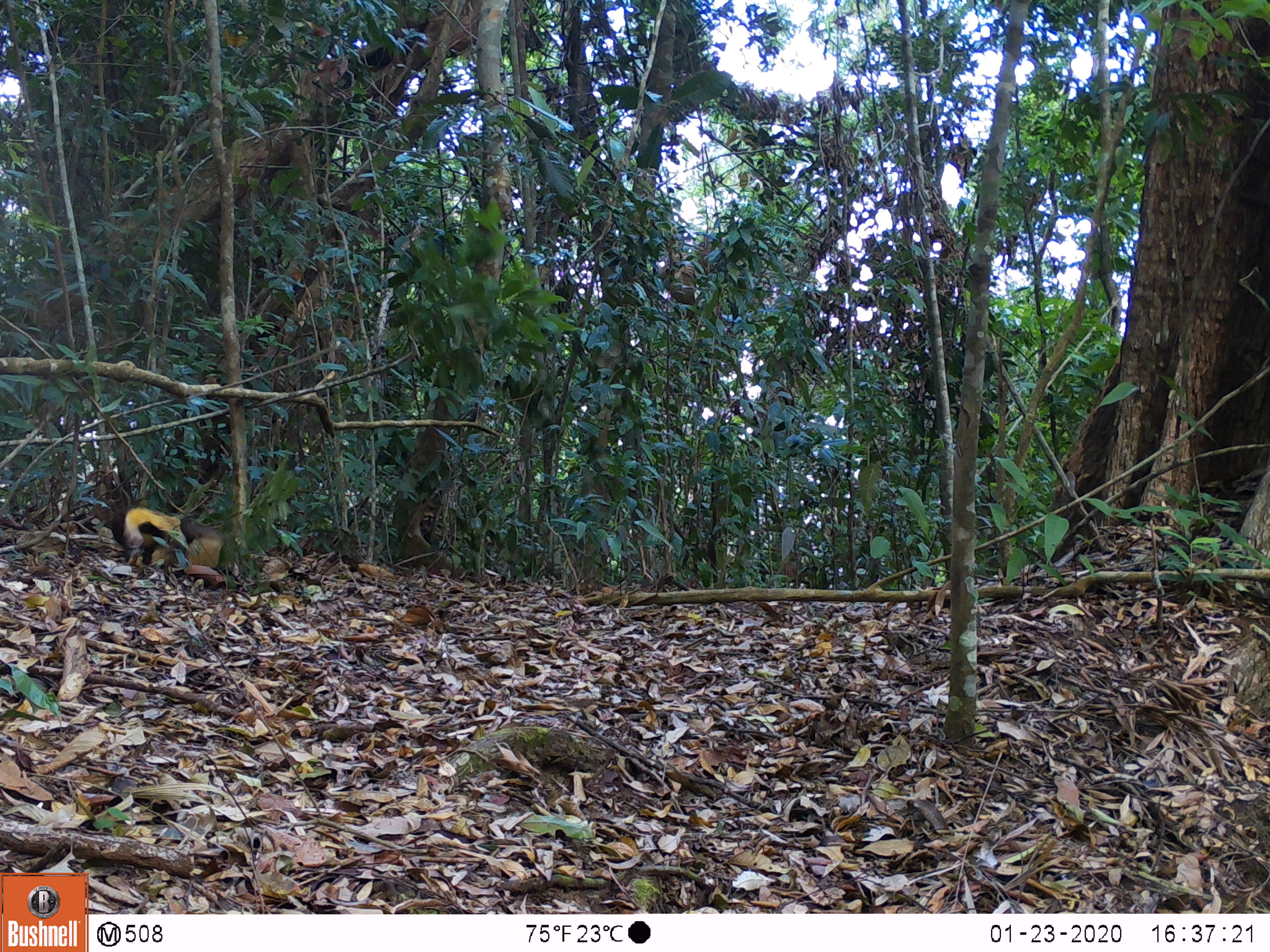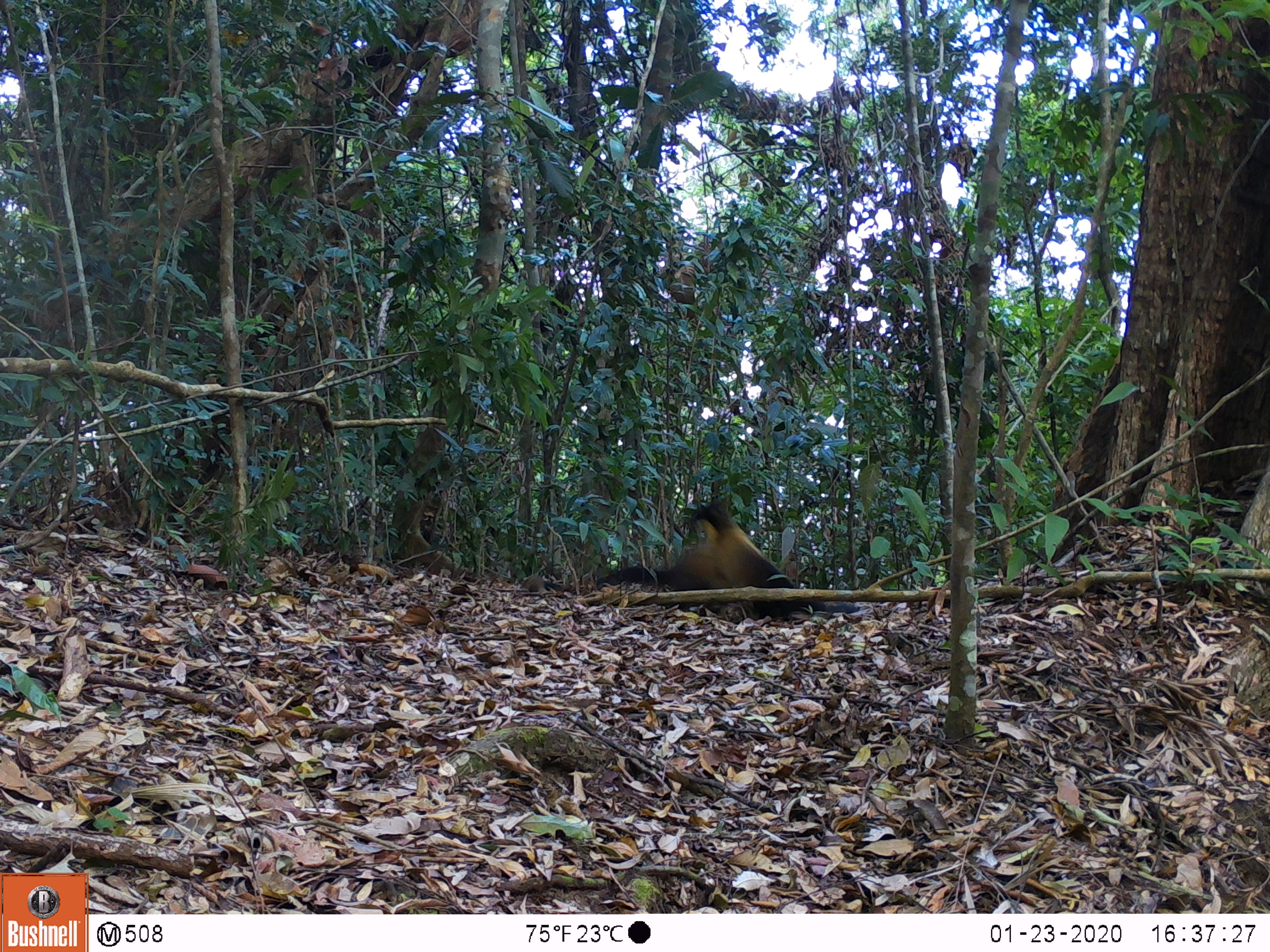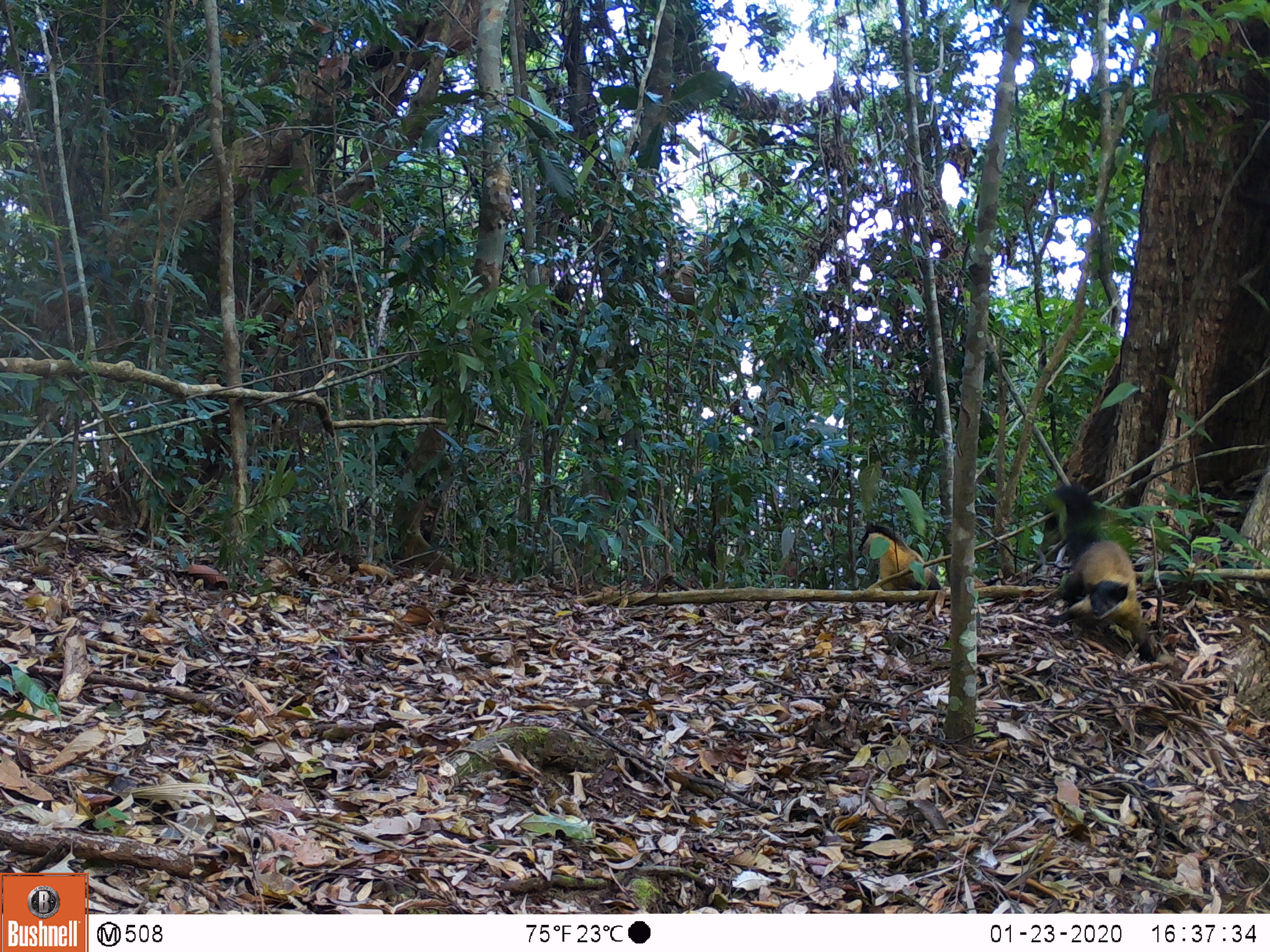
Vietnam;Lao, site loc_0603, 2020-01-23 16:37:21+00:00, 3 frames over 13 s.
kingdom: Animalia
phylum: Chordata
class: Mammalia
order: Carnivora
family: Mustelidae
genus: Martes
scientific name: Martes flavigula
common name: yellow-throated marten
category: yellow throated marten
Yellow throated marten (yellow-throated marten) (Martes flavigula). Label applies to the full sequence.